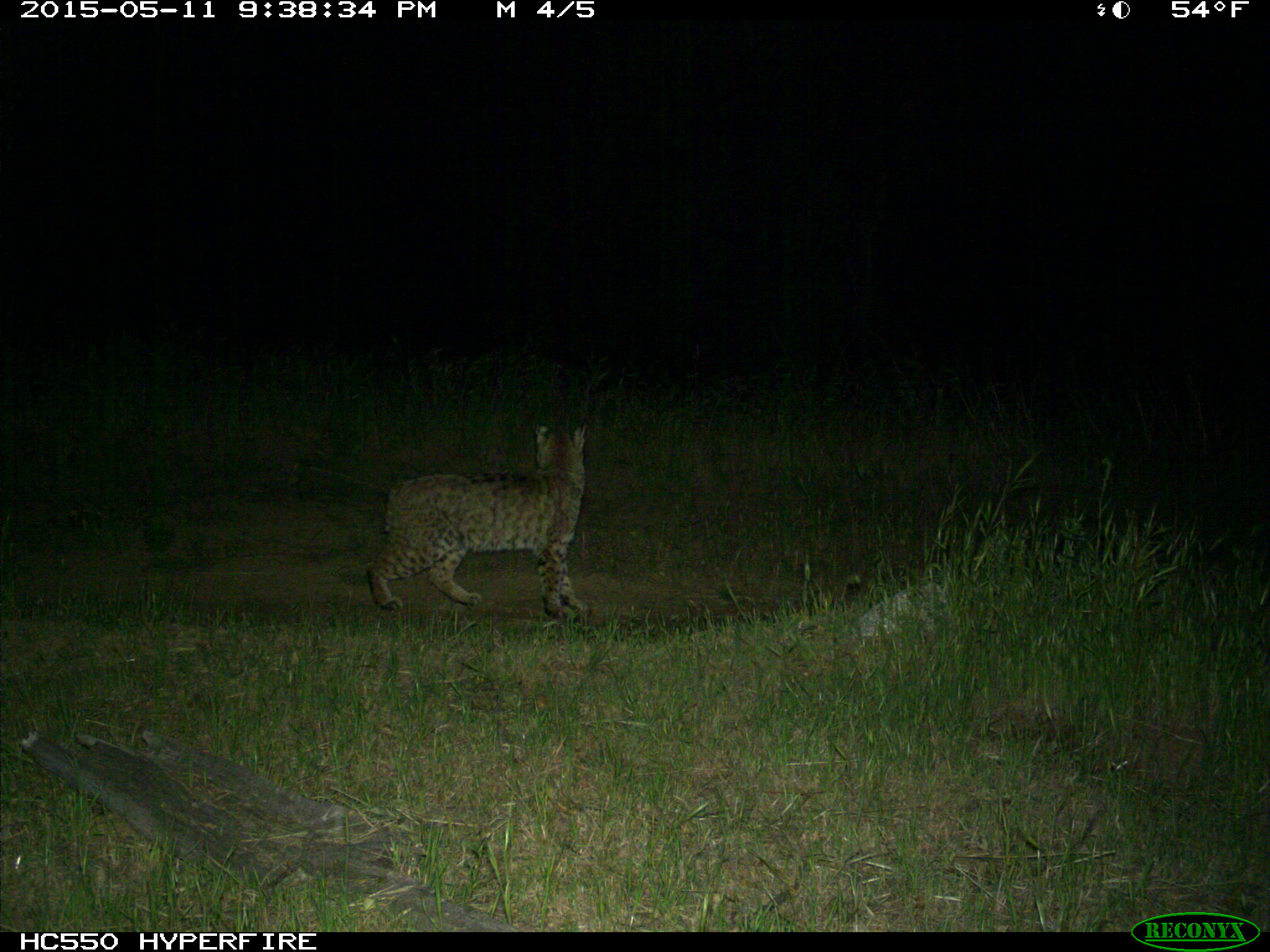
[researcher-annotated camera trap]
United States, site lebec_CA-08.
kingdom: Animalia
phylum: Chordata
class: Mammalia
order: Carnivora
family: Felidae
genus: Lynx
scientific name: Lynx rufus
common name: bobcat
Lynx rufus (bobcat).